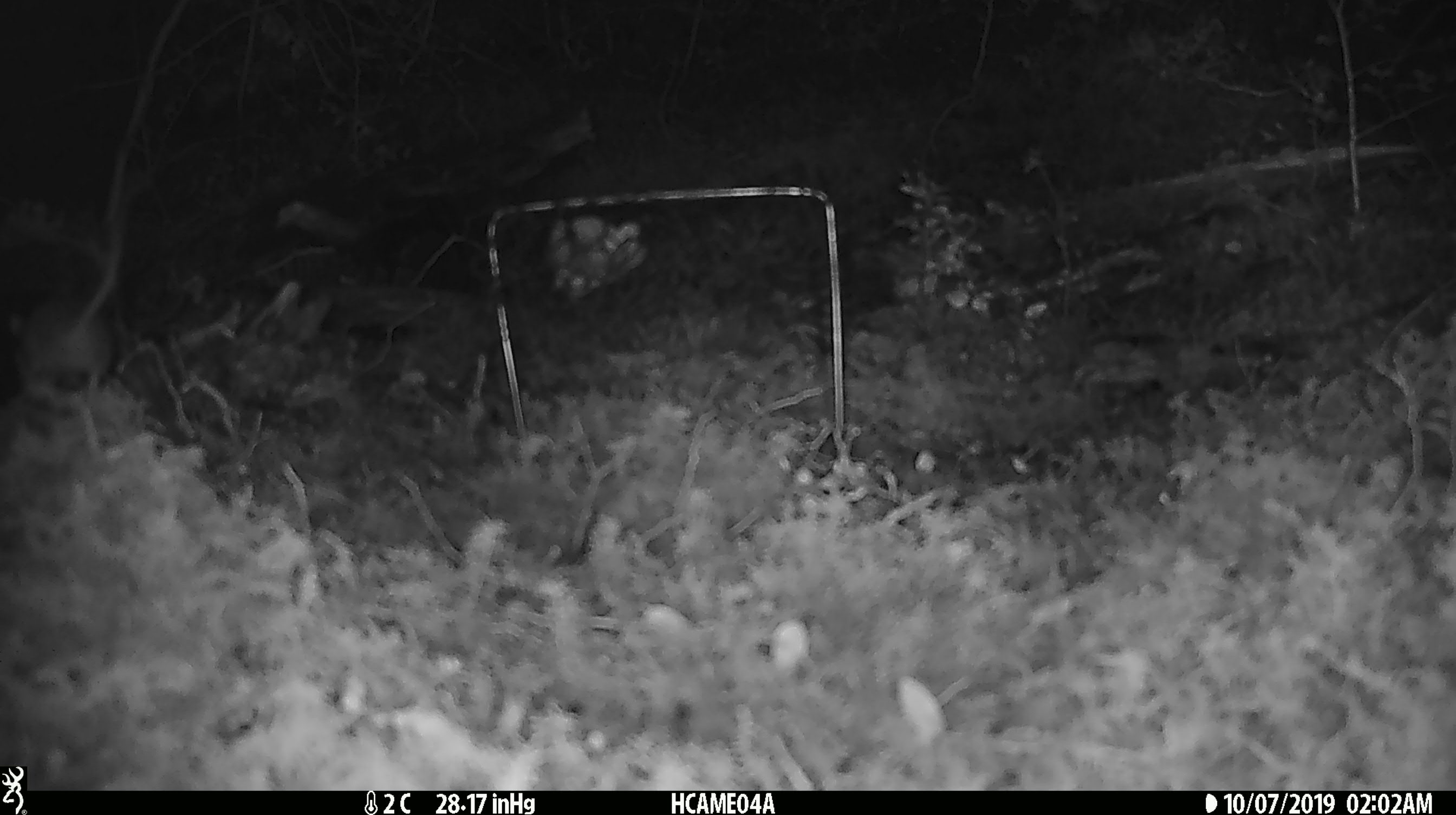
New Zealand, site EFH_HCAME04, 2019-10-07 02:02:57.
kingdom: Animalia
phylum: Chordata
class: Mammalia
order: Rodentia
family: Muridae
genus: Mus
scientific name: Mus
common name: mouse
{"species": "mouse (Mus)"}